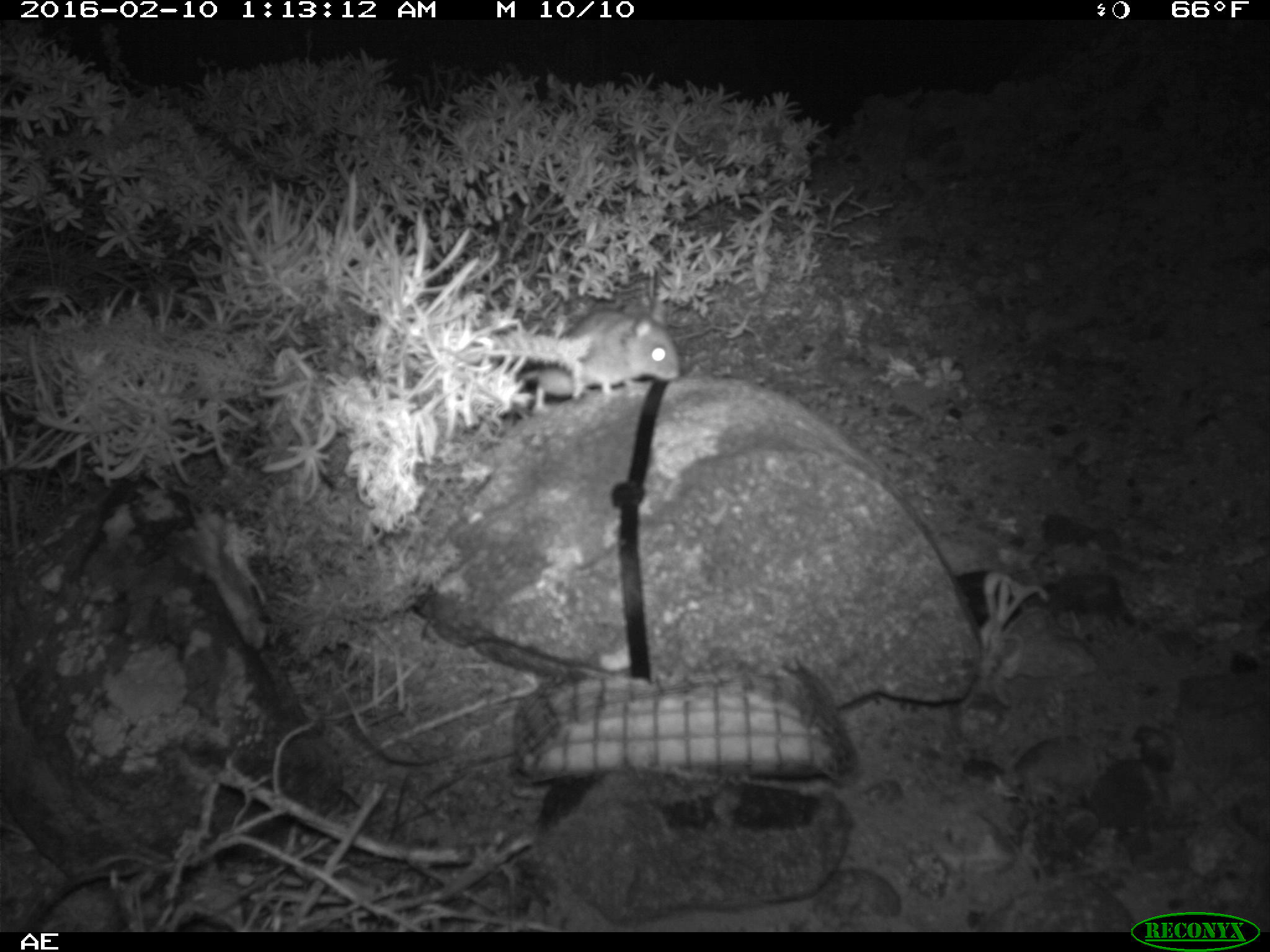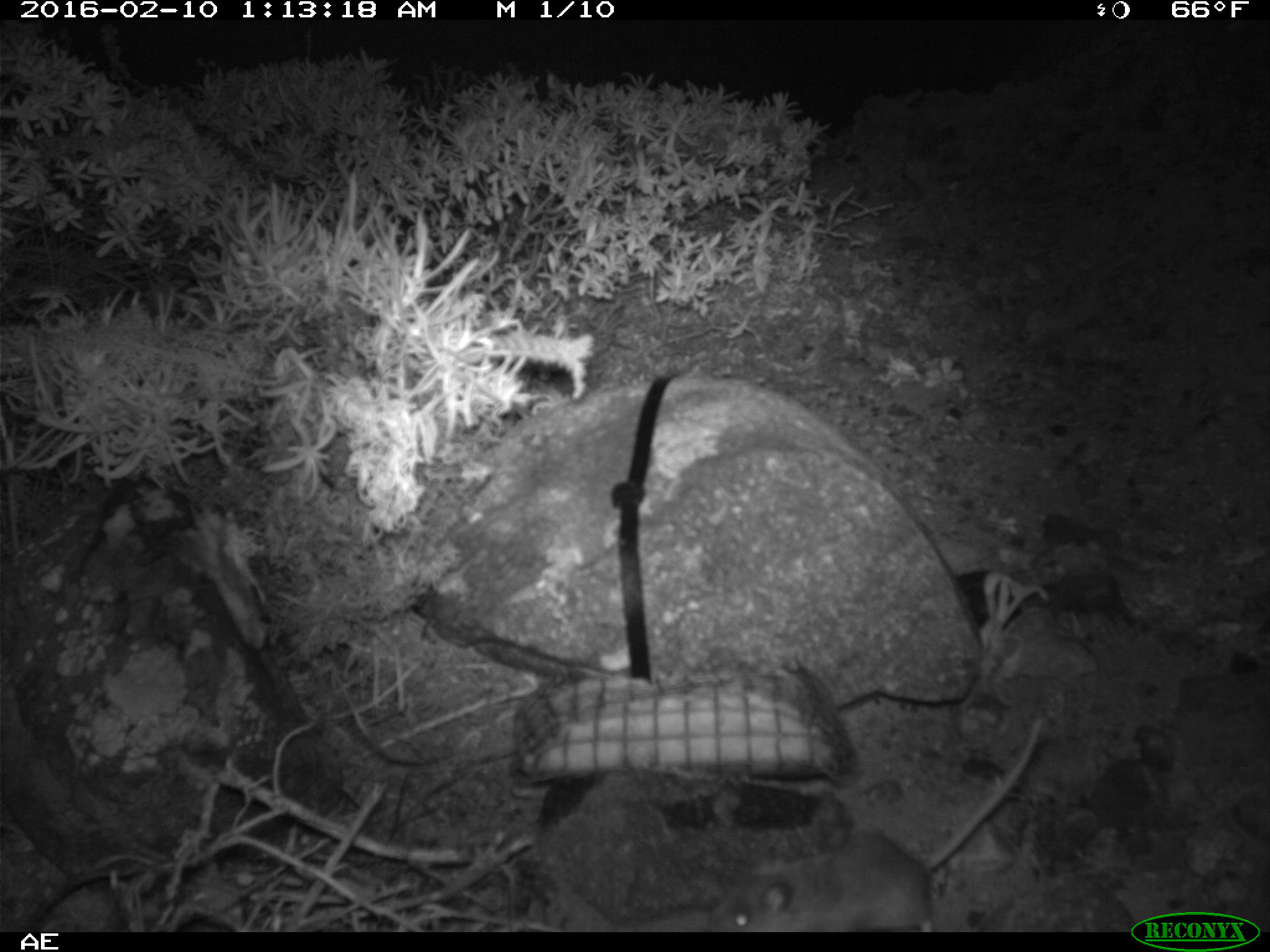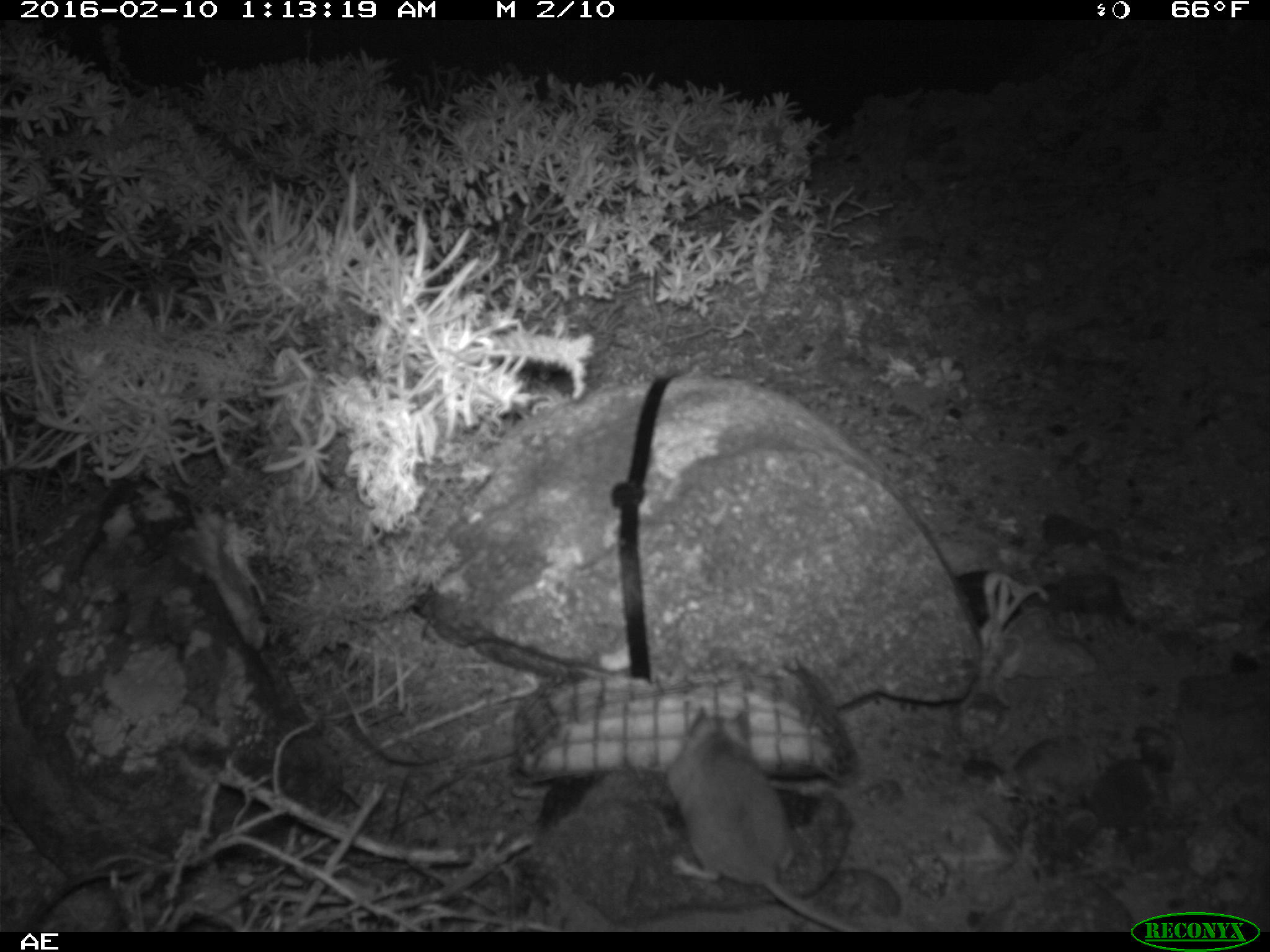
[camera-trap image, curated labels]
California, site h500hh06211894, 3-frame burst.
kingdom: Animalia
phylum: Chordata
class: Mammalia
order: Rodentia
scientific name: Rodentia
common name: rodent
Rodent (Rodentia).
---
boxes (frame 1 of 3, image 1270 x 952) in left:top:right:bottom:
rodent: 515:298:677:417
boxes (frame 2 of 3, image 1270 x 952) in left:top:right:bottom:
rodent: 708:714:1045:932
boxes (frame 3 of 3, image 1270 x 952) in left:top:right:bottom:
rodent: 667:708:862:932